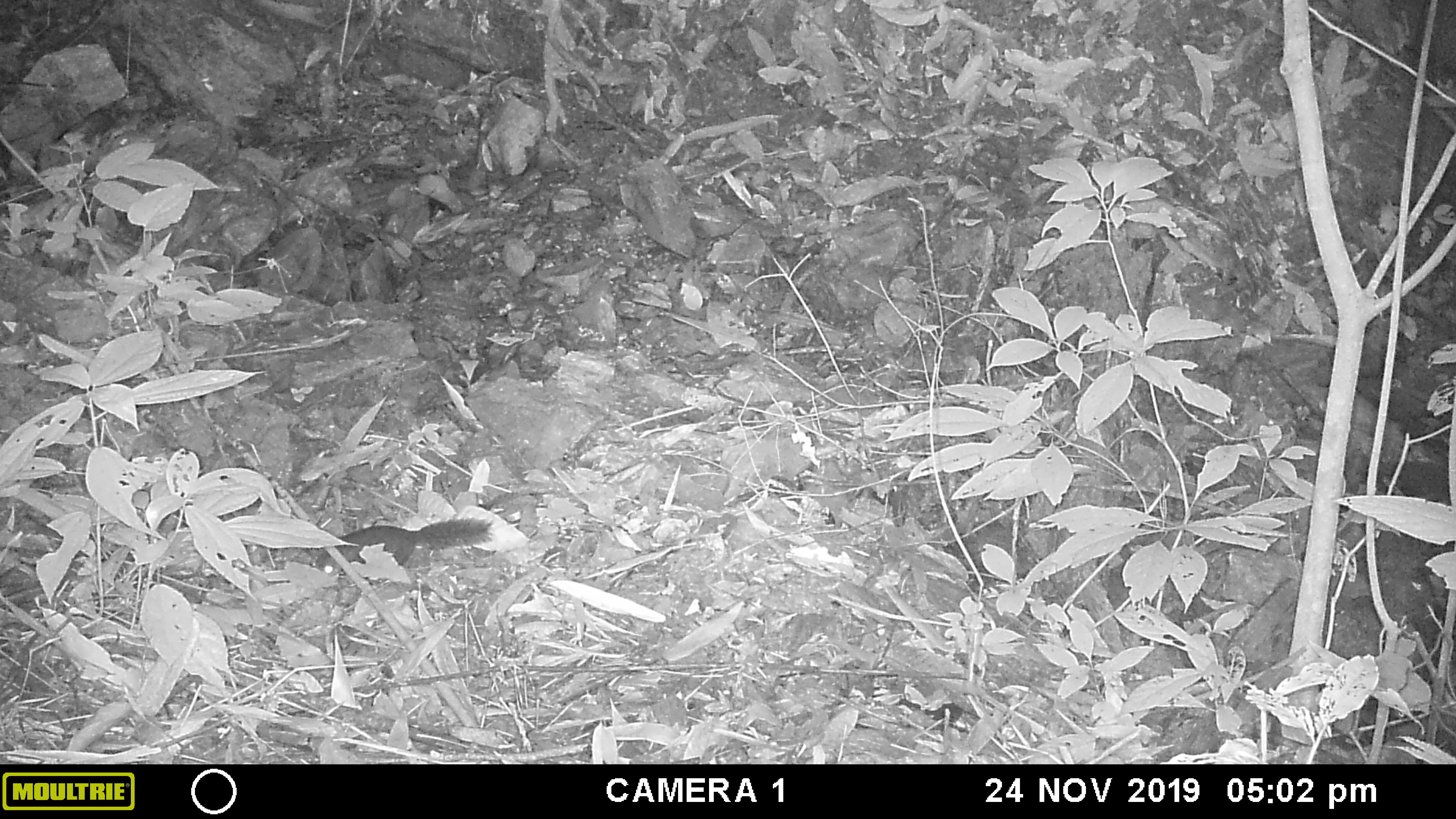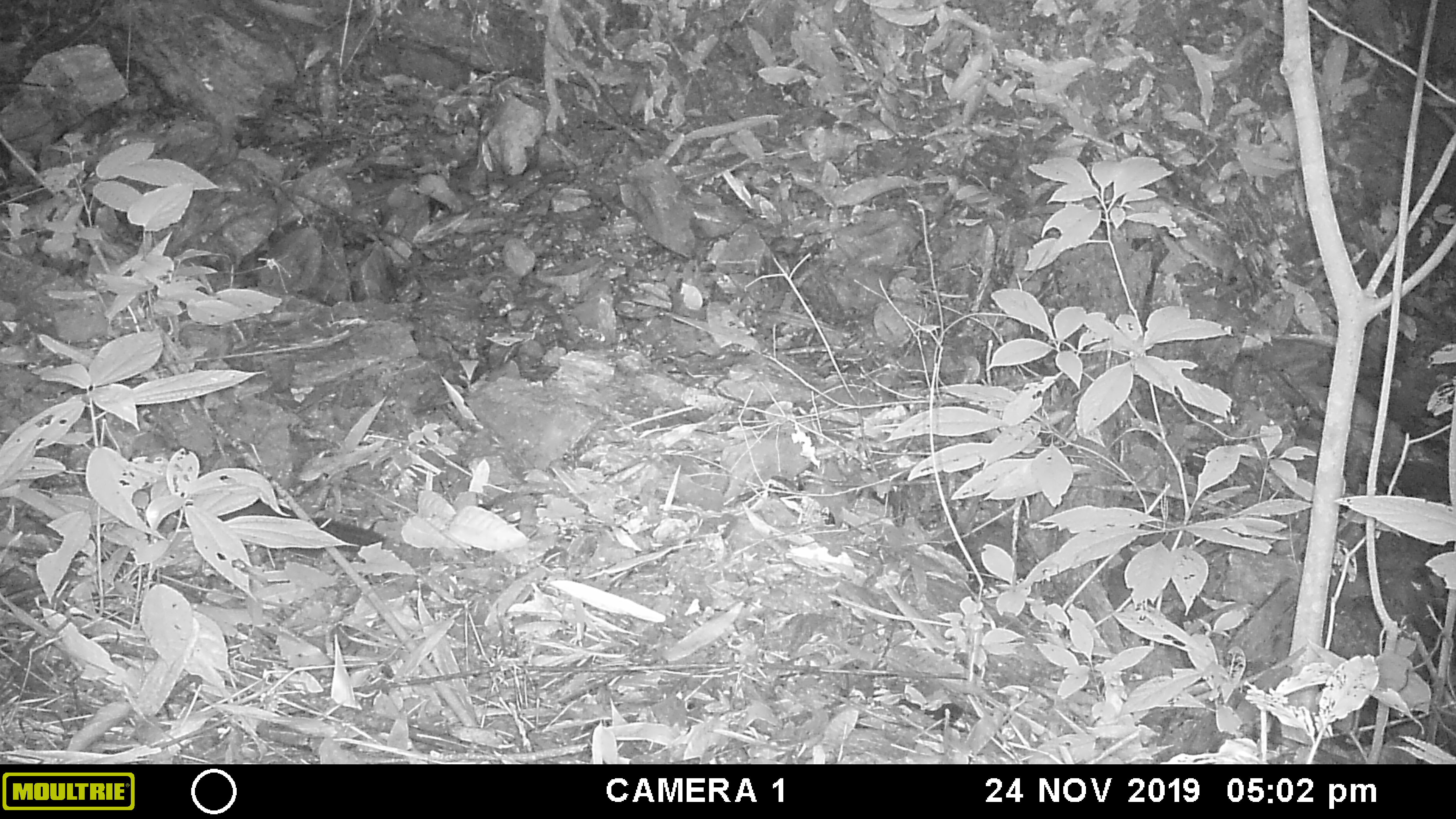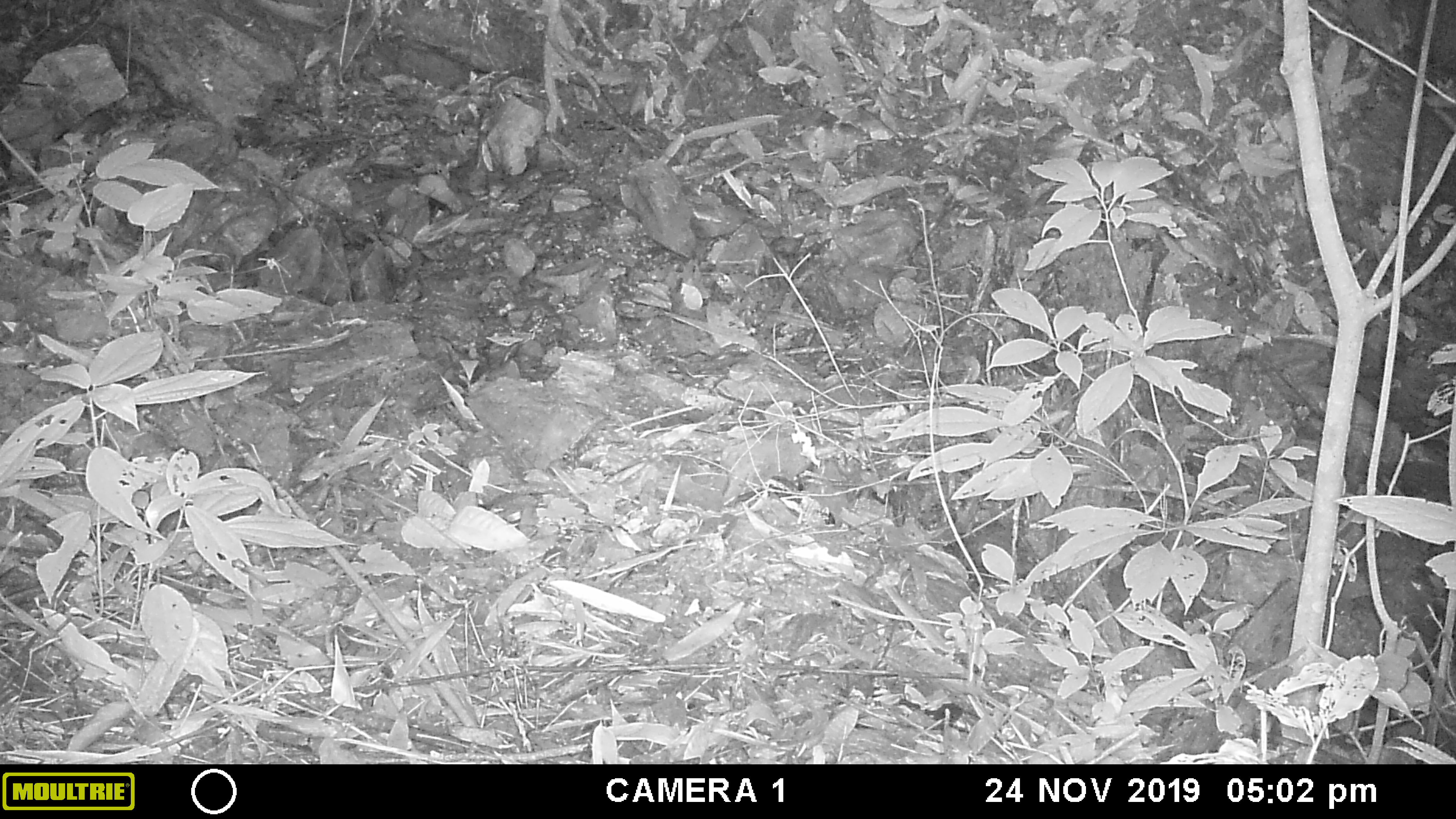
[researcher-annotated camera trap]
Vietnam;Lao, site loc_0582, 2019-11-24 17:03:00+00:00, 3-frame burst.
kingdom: Animalia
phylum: Chordata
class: Mammalia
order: Rodentia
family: Sciuridae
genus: Dremomys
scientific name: Dremomys rufigenis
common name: red-cheeked squirrel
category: red cheeked squirrel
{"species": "red cheeked squirrel (red-cheeked squirrel) (Dremomys rufigenis)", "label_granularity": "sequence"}